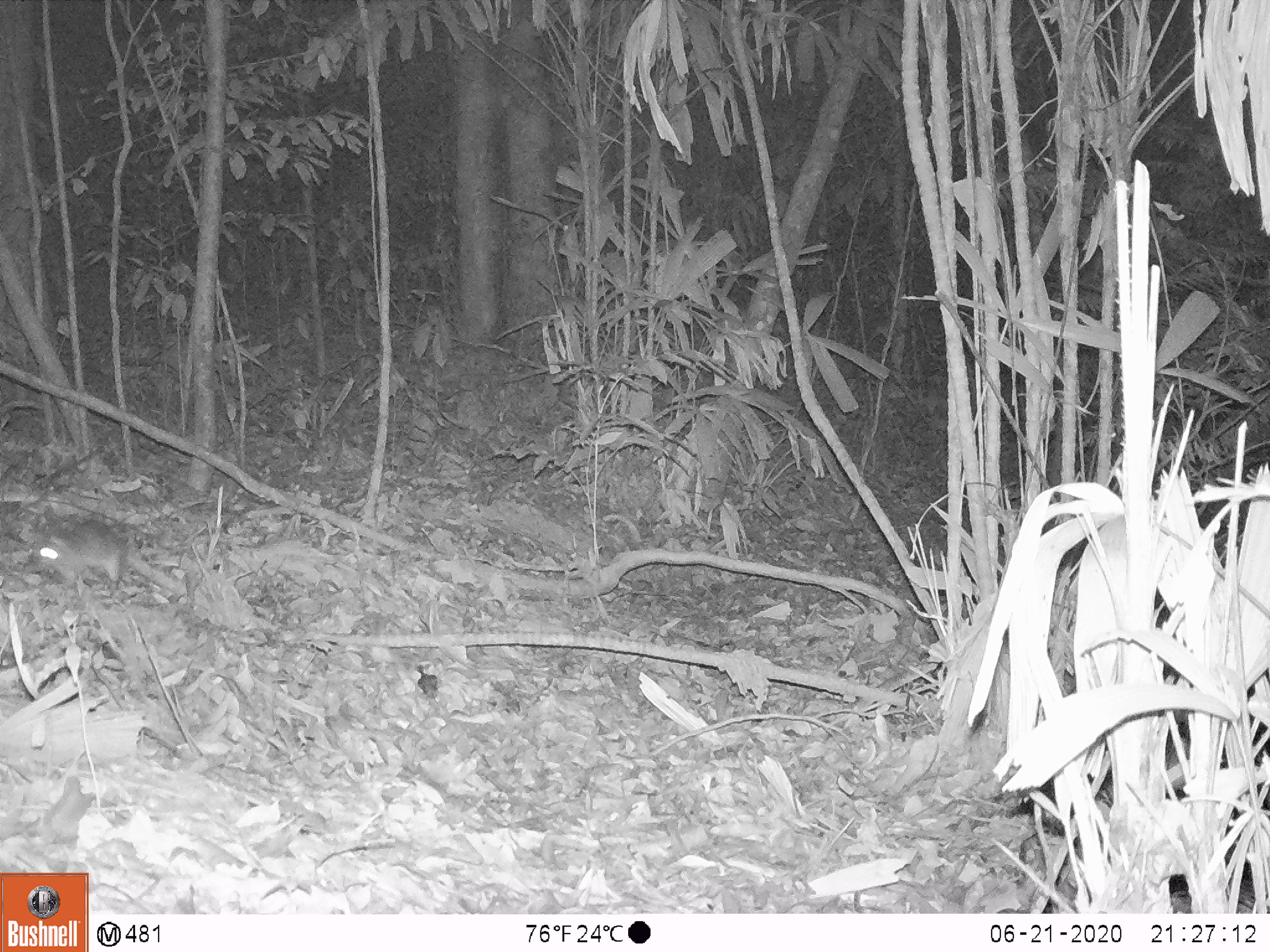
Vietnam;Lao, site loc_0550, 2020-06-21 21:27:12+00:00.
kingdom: Animalia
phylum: Chordata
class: Mammalia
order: Rodentia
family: Muridae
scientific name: Muridae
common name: old-world mice and rats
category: unidentified murid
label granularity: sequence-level